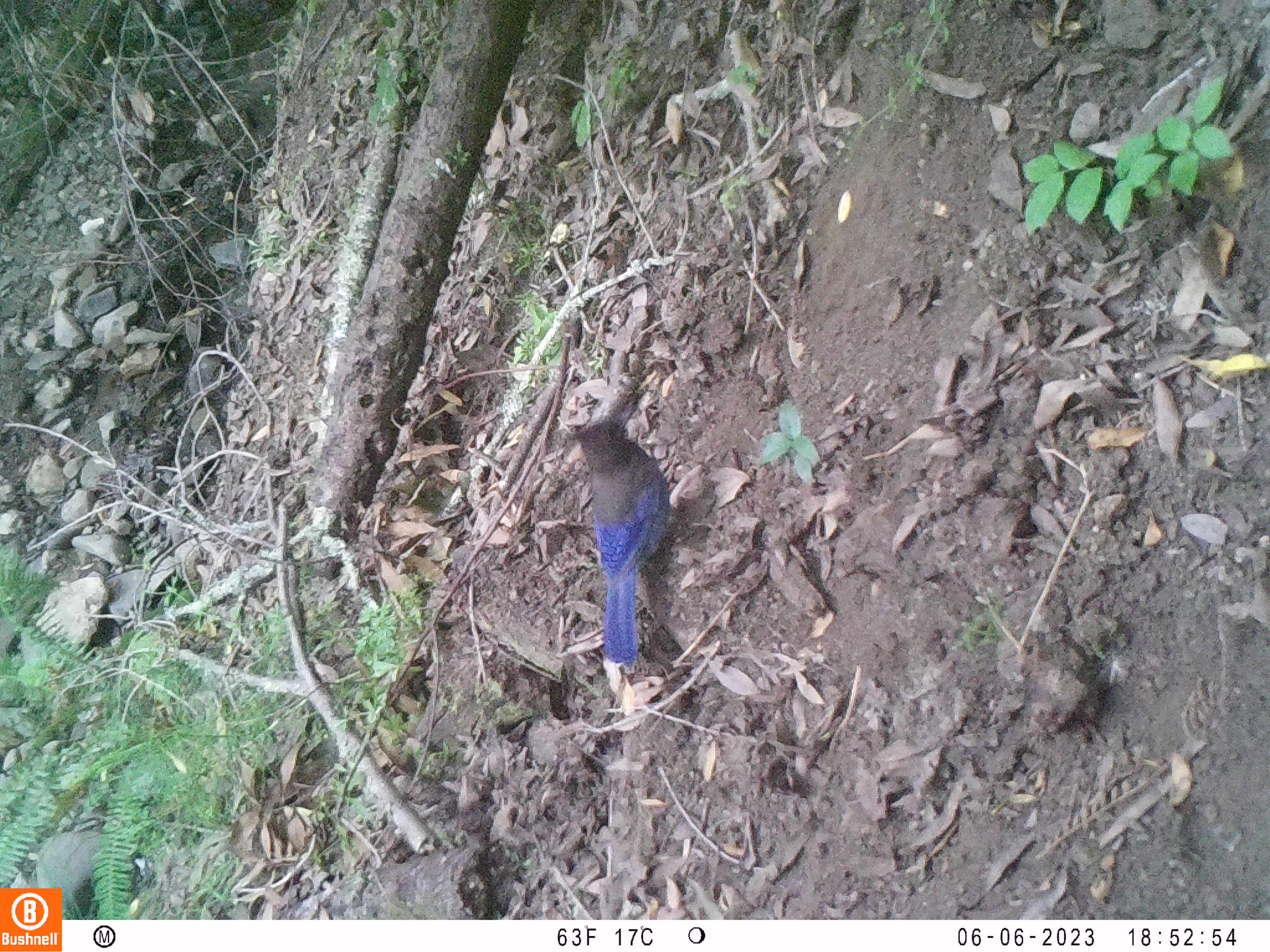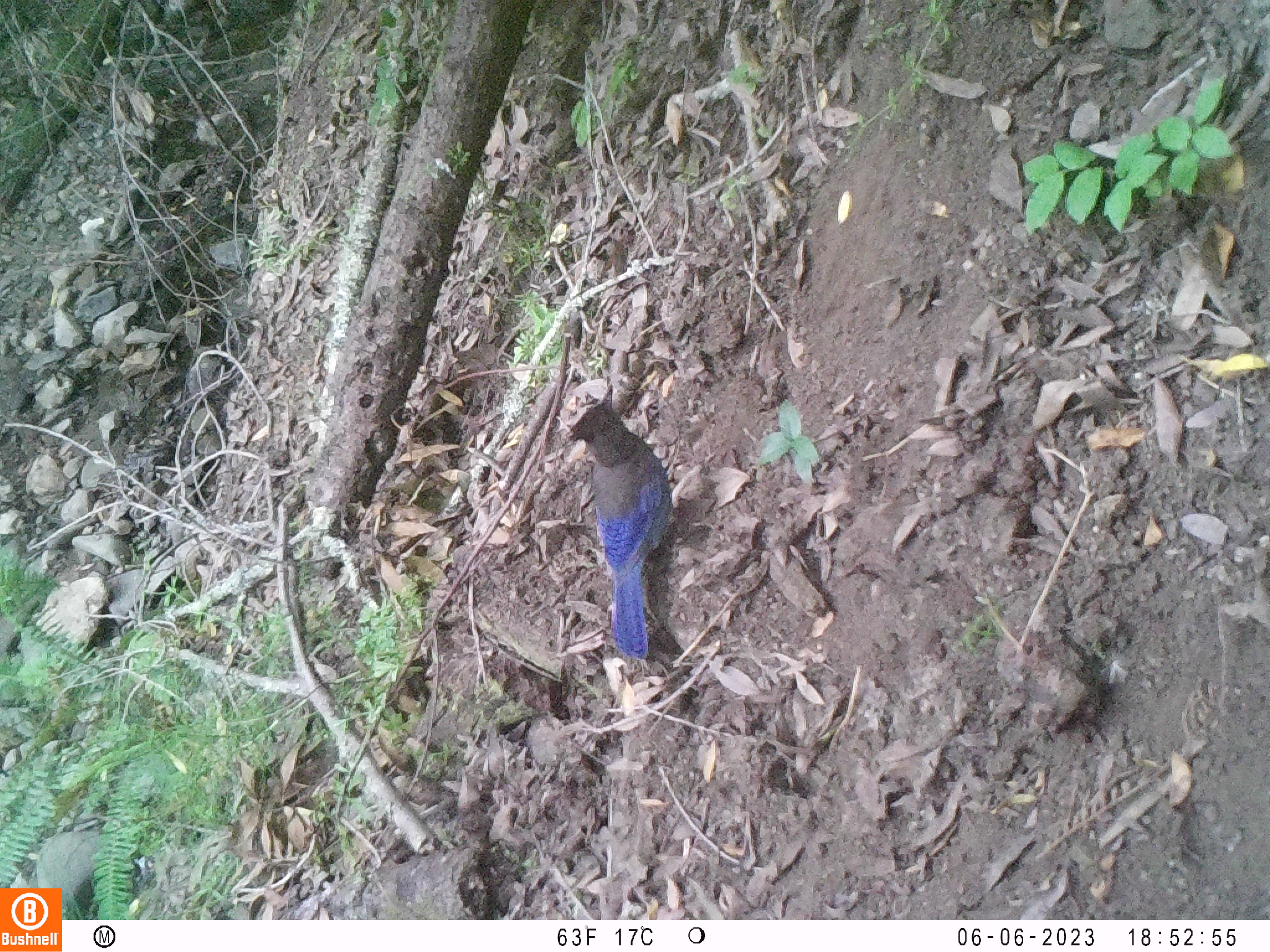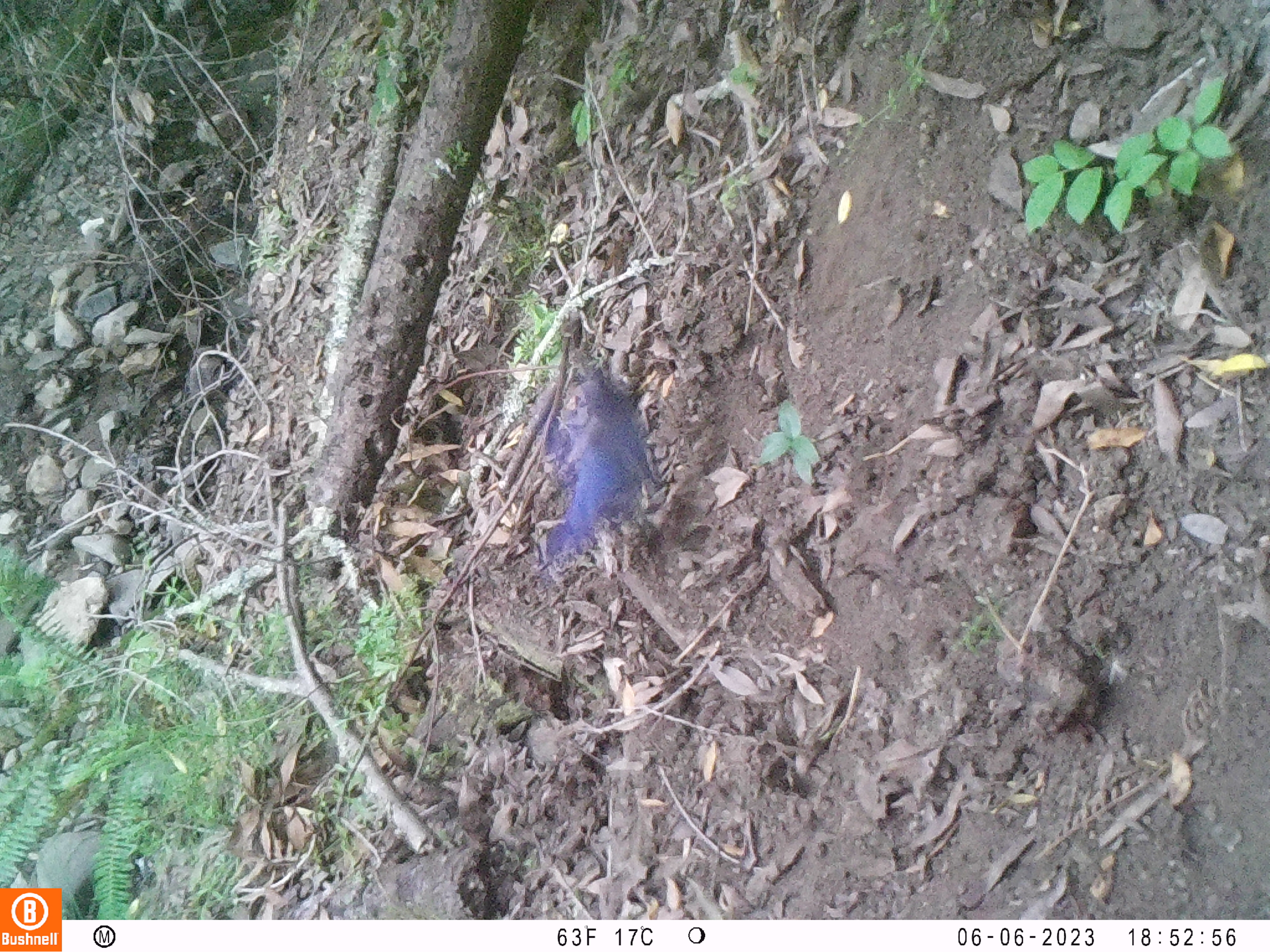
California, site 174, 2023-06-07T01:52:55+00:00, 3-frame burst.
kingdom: Animalia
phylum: Chordata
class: Aves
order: Passeriformes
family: Corvidae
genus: Cyanocitta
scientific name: Cyanocitta stelleri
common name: steller's jay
Steller's jay (Cyanocitta stelleri).